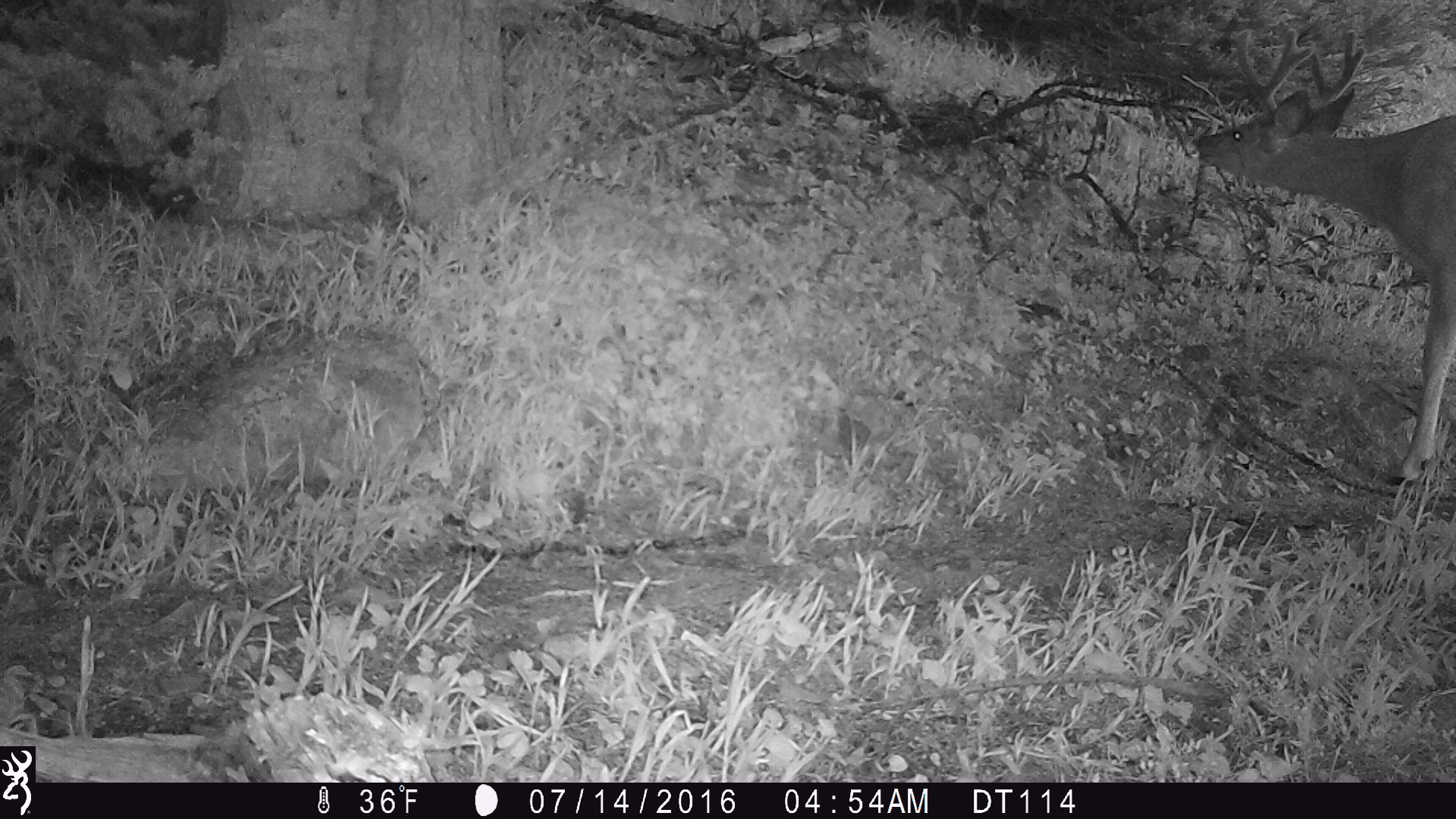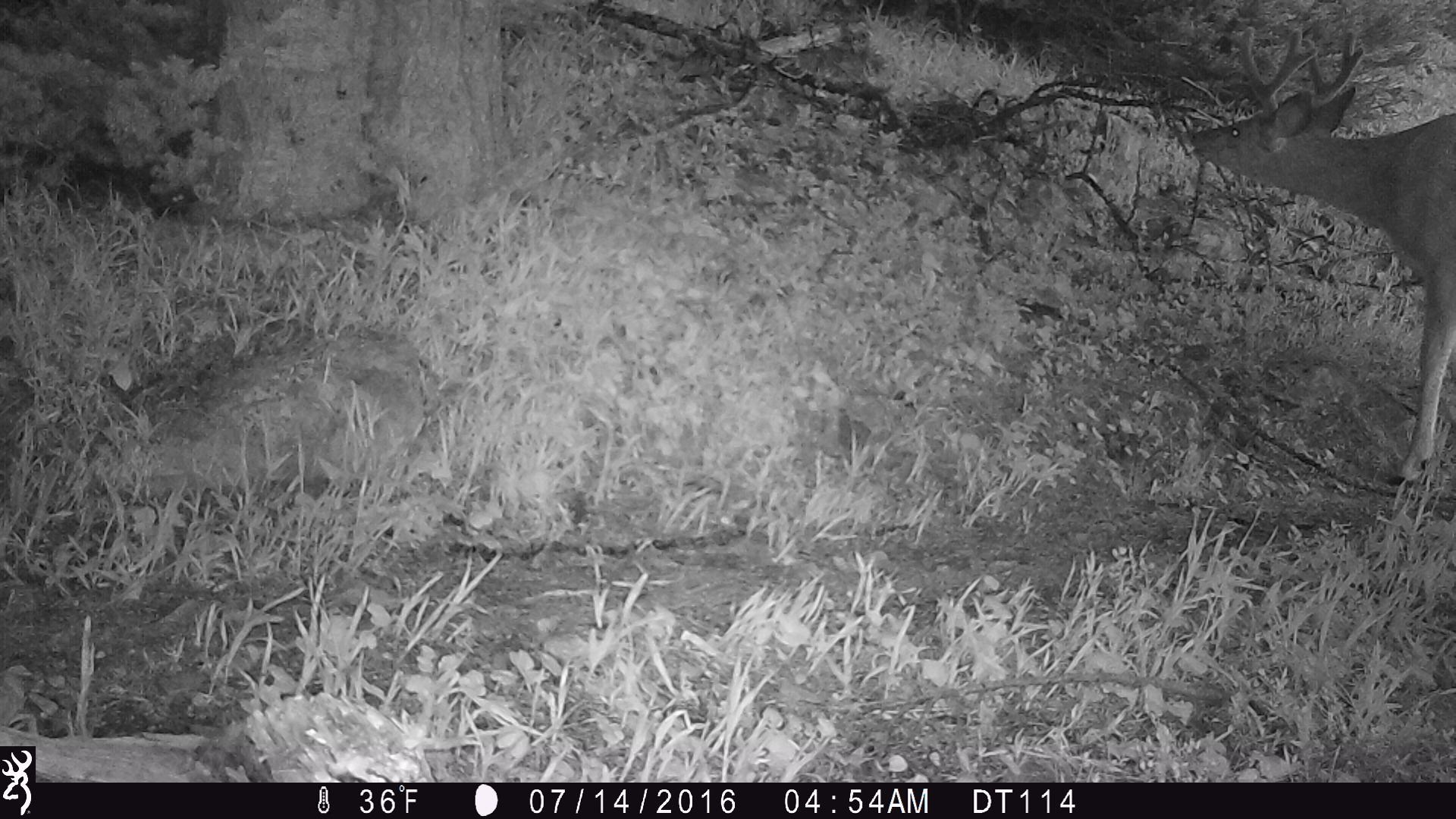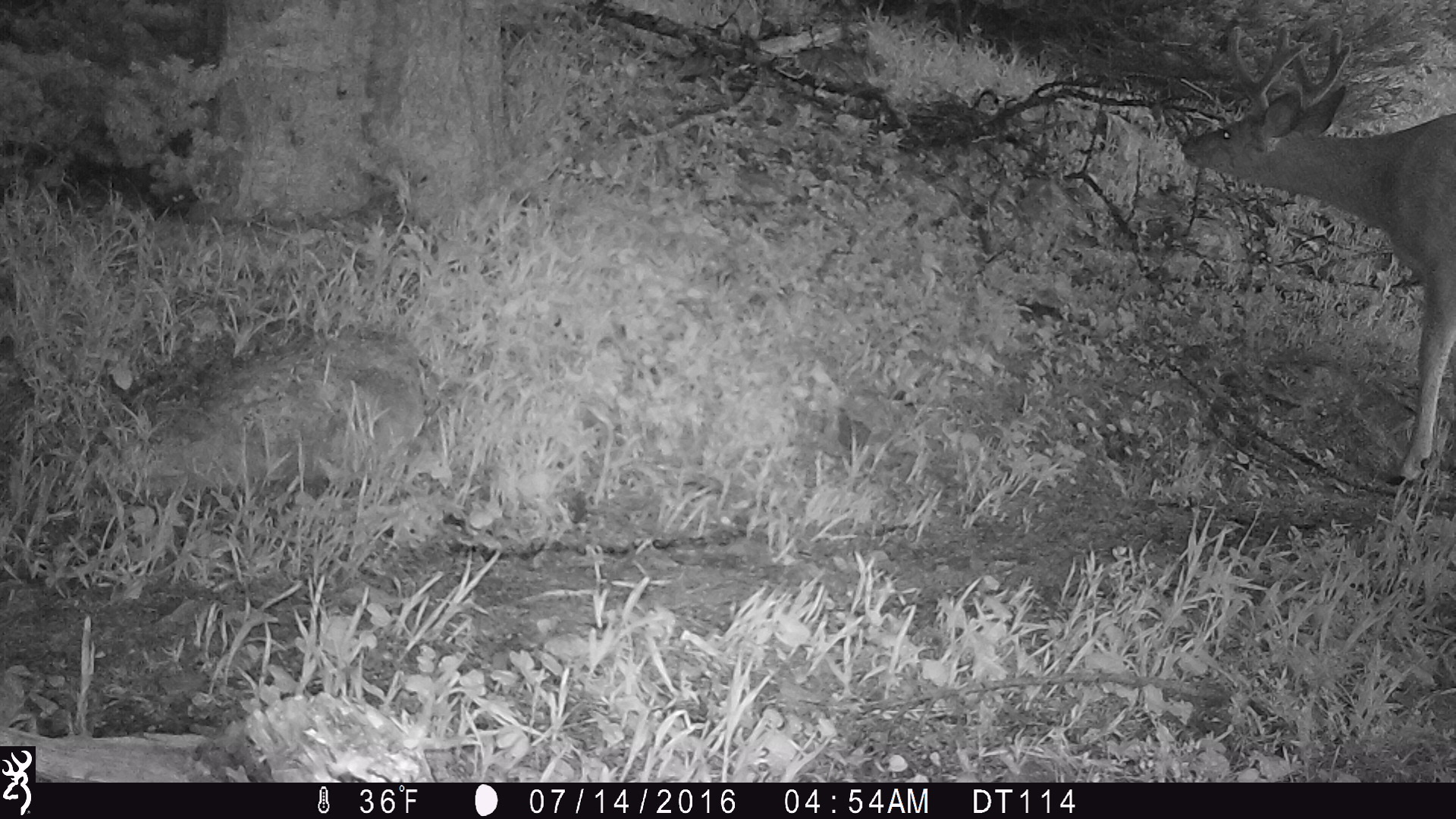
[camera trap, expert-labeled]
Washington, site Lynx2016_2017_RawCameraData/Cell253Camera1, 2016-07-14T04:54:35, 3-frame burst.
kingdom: Animalia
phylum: Chordata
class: Mammalia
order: Artiodactyla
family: Cervidae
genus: Odocoileus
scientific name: Odocoileus hemionus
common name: mule deer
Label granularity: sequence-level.